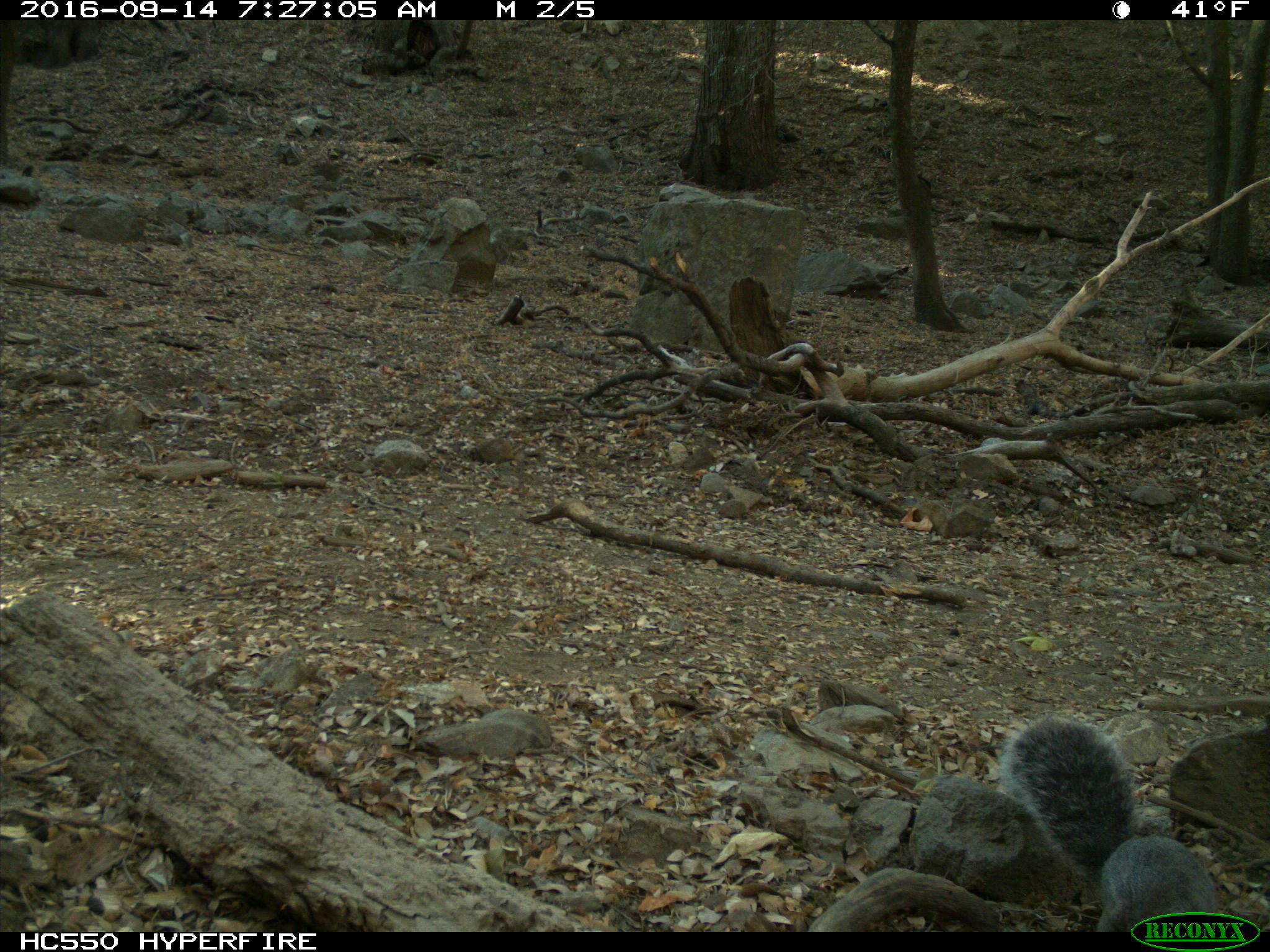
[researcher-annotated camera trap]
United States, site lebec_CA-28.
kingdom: Animalia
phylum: Chordata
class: Mammalia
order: Rodentia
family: Sciuridae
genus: Sciurus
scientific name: Sciurus carolinensis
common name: eastern gray squirrel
Sciurus carolinensis (eastern gray squirrel).